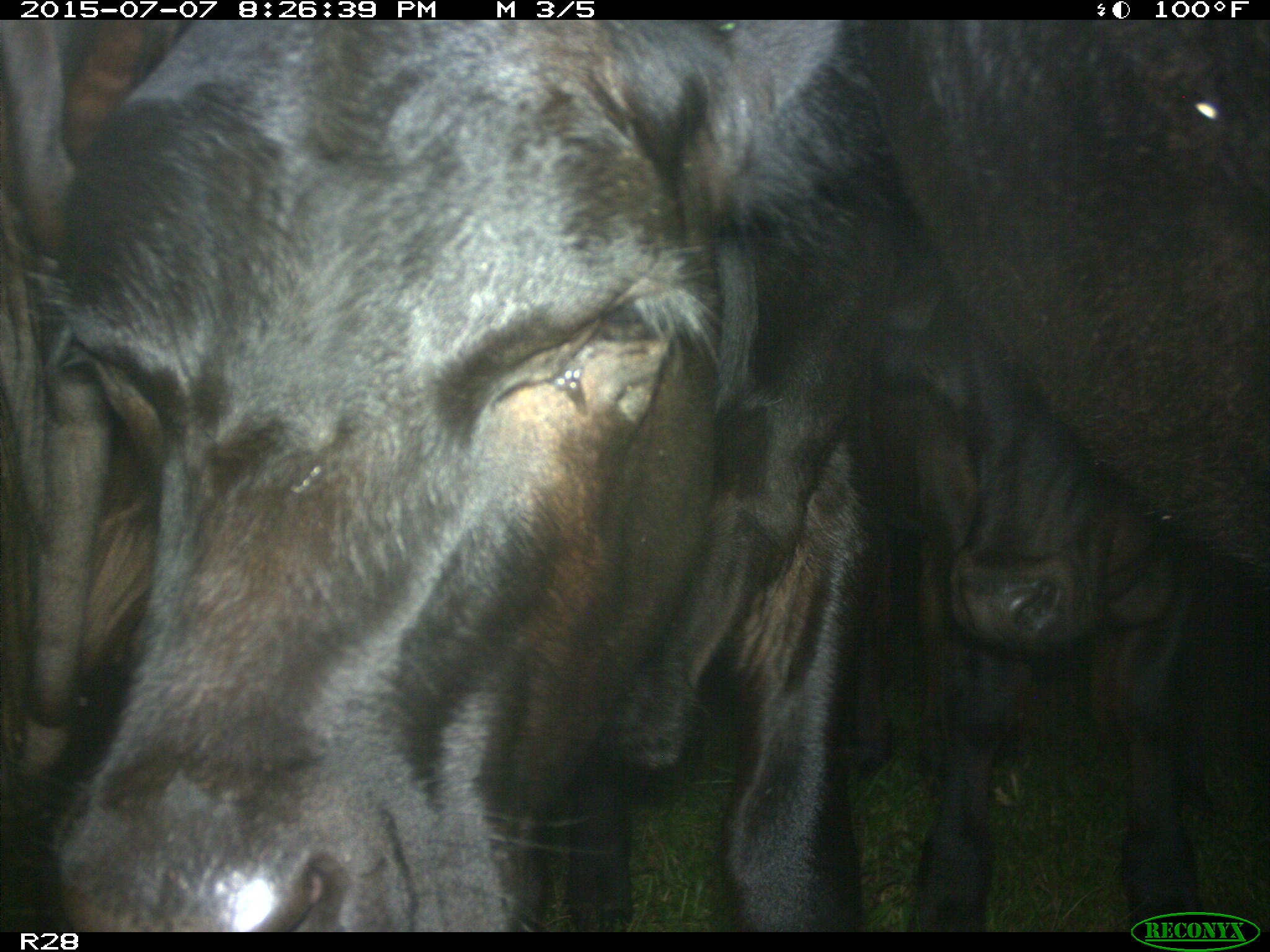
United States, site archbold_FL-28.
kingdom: Animalia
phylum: Chordata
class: Mammalia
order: Artiodactyla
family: Bovidae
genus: Bos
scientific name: Bos taurus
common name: domestic cow